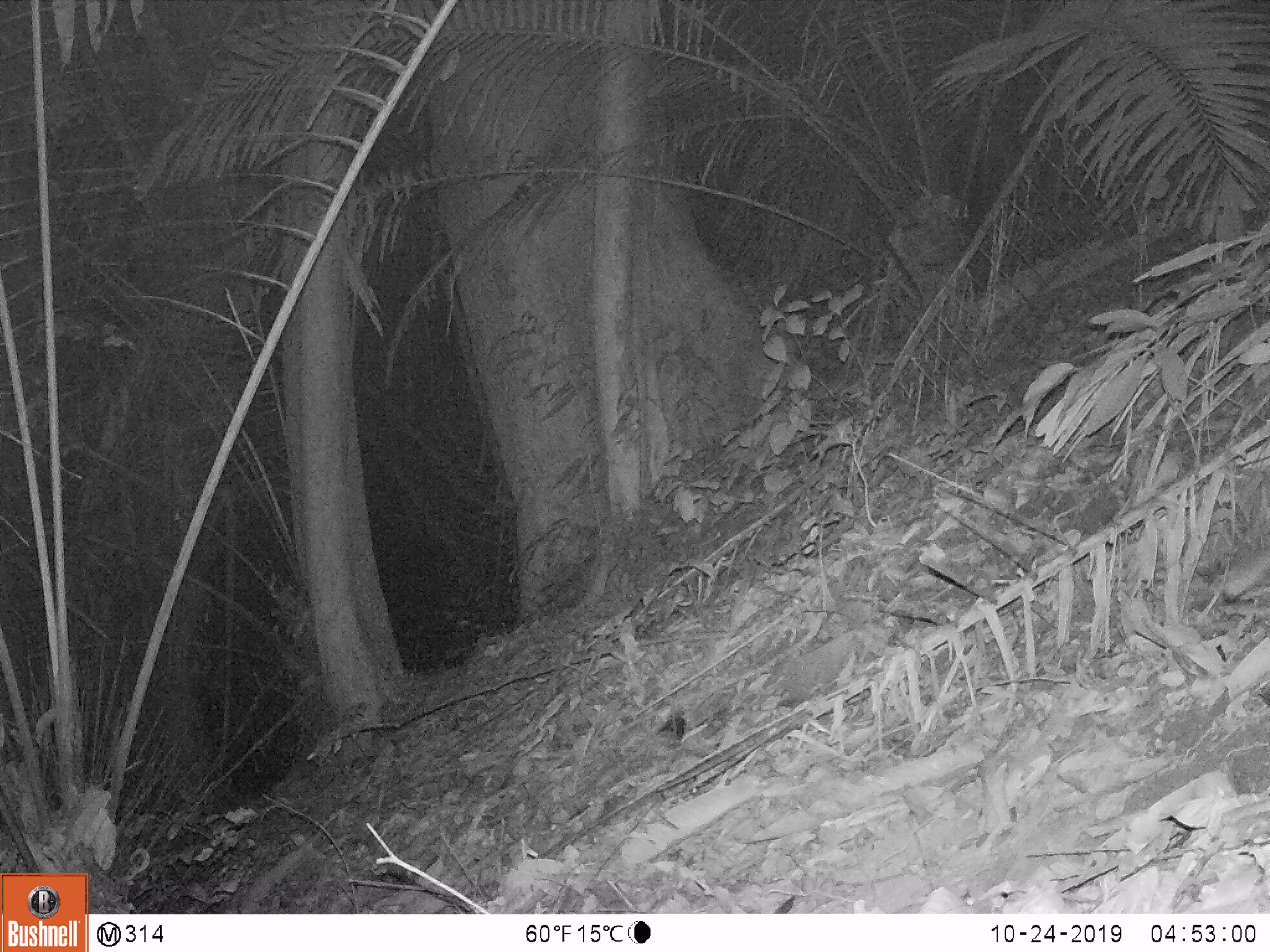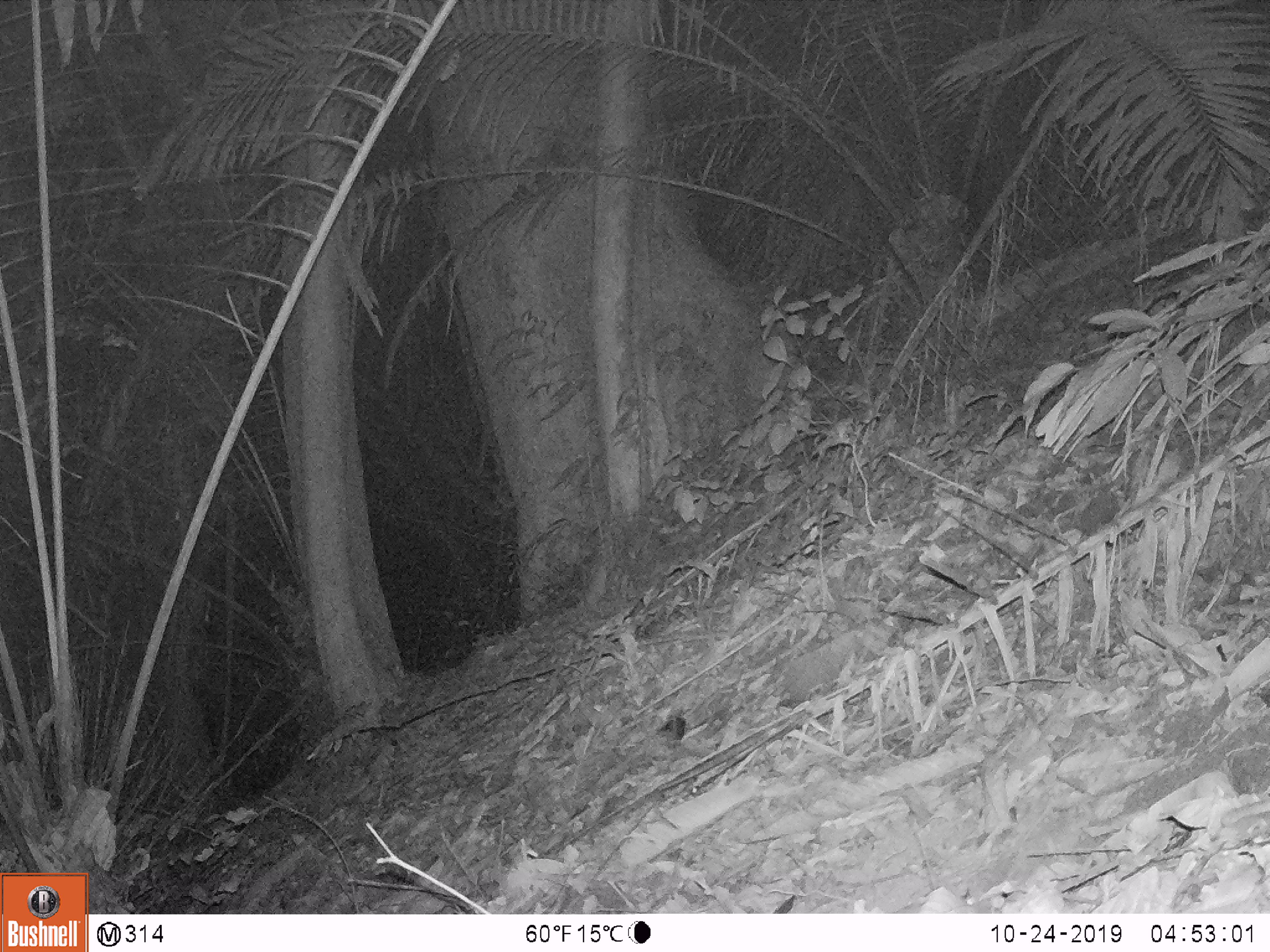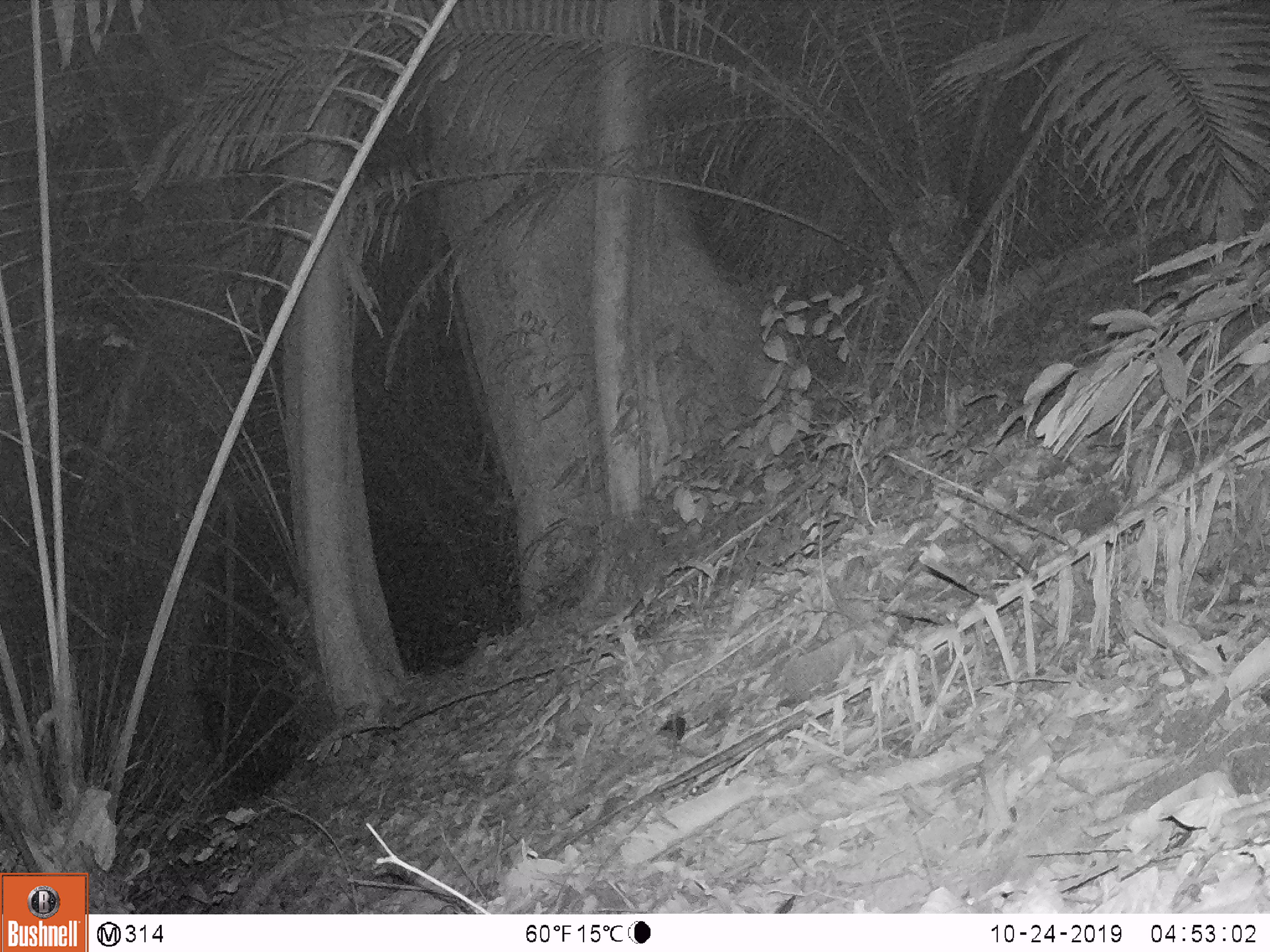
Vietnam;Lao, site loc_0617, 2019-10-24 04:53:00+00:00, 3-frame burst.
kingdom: Animalia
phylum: Chordata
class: Mammalia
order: Carnivora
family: Mustelidae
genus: Melogale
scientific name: Melogale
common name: ferret badger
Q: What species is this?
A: Ferret badger (Melogale).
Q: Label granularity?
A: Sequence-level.